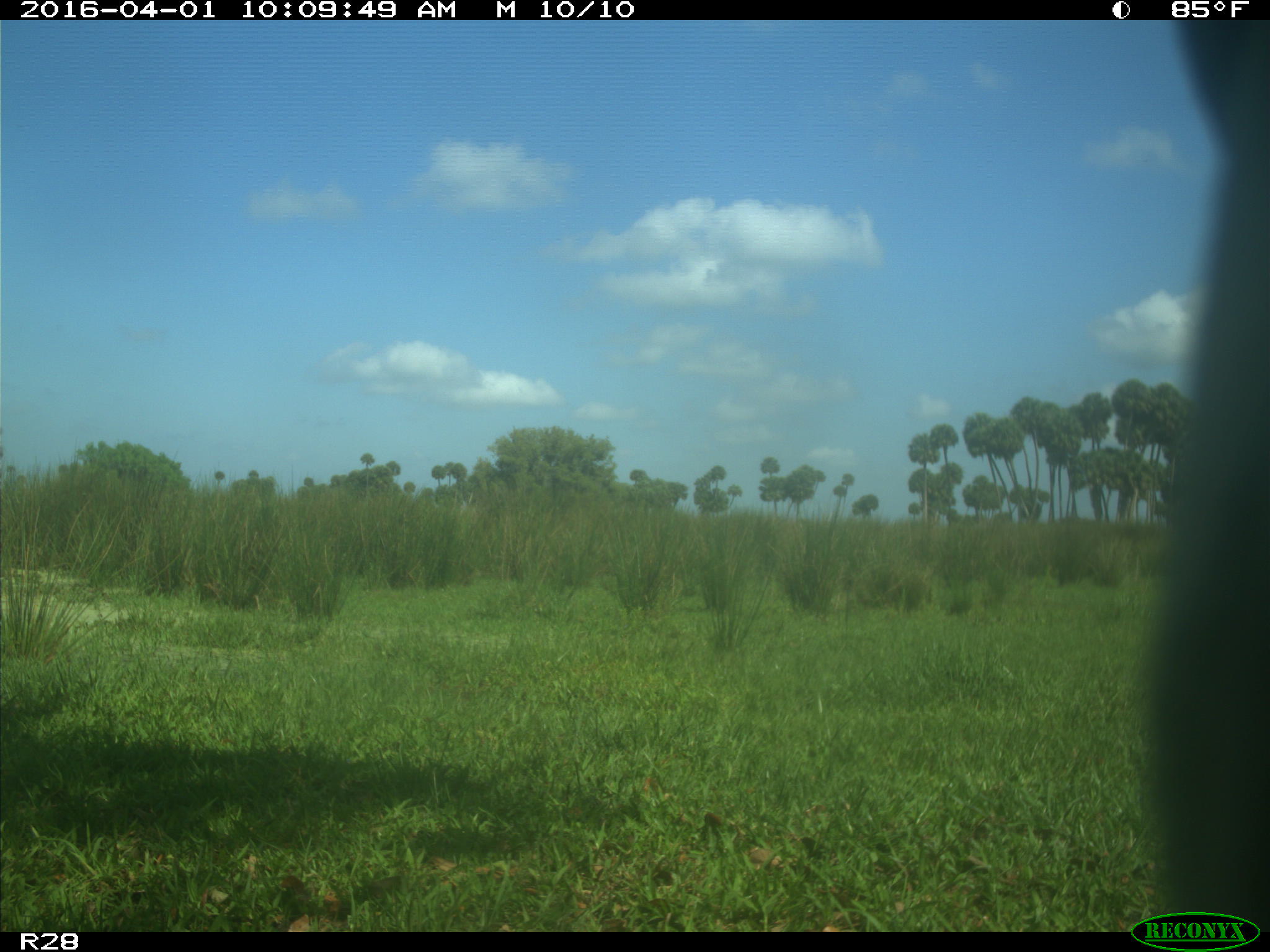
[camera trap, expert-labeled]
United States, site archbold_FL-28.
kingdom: Animalia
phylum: Chordata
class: Mammalia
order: Artiodactyla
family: Bovidae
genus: Bos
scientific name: Bos taurus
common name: domestic cow